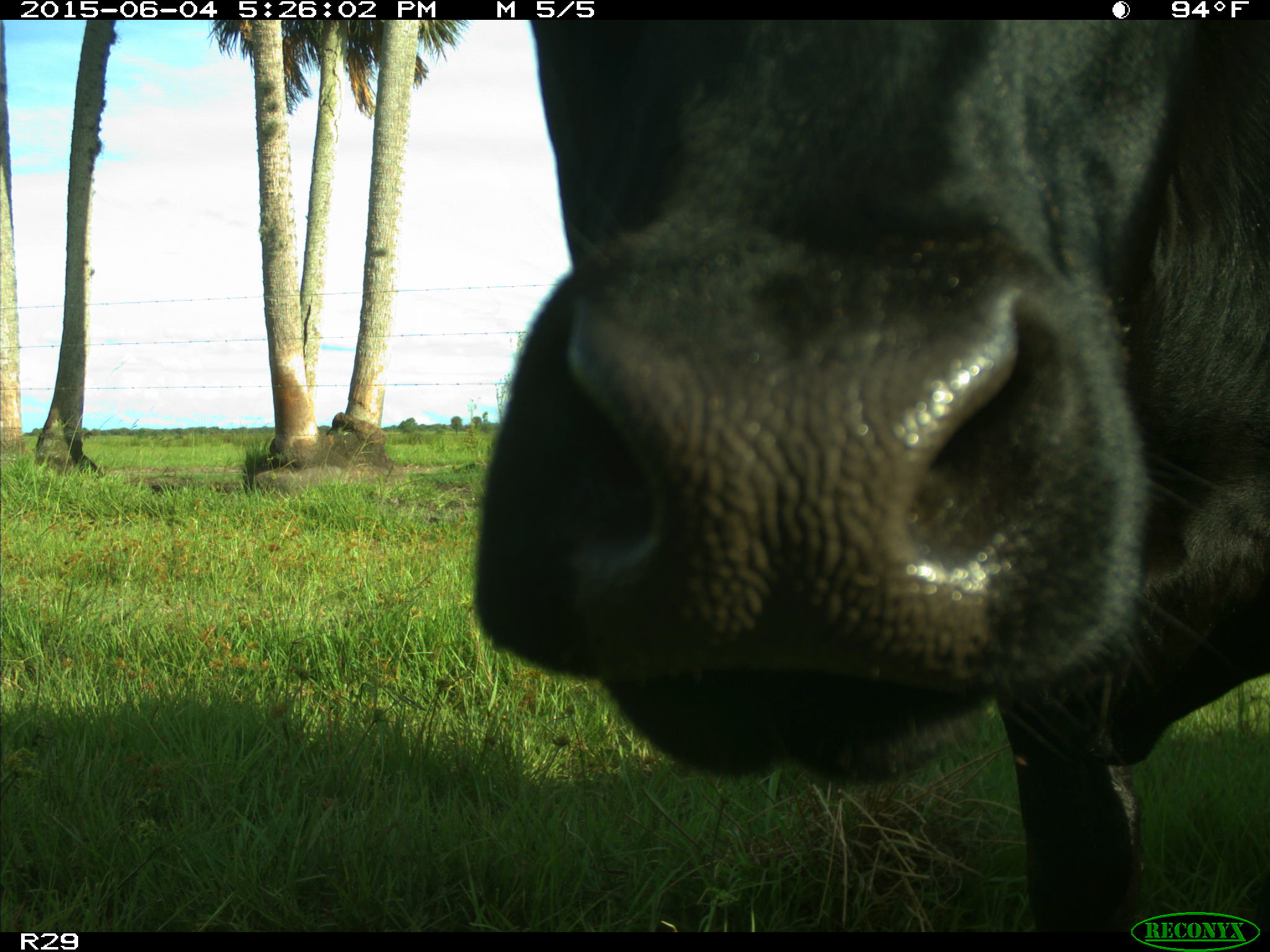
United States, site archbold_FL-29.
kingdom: Animalia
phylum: Chordata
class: Mammalia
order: Artiodactyla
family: Bovidae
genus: Bos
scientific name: Bos taurus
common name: domestic cow